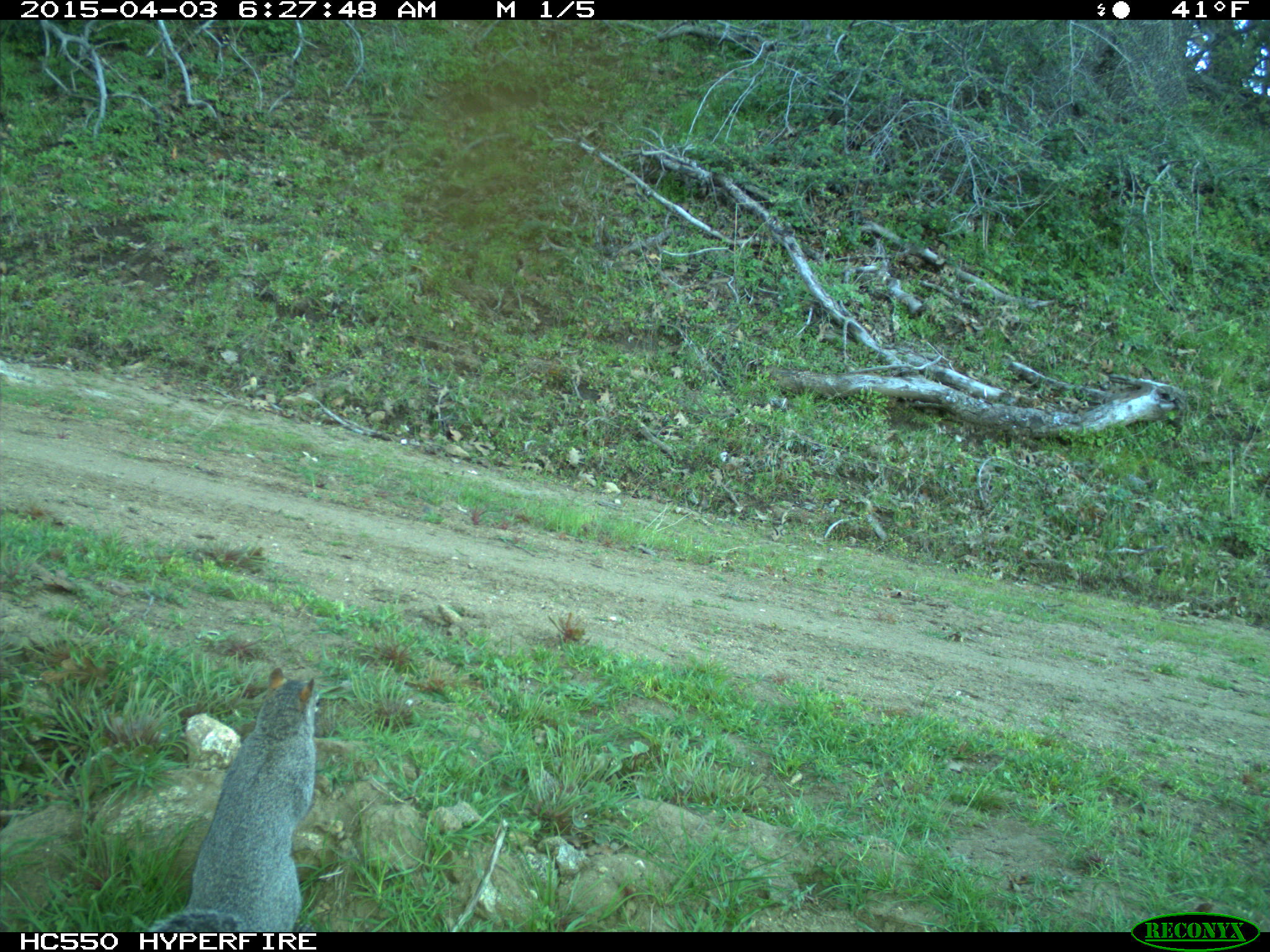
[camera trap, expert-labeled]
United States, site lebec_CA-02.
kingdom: Animalia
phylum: Chordata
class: Mammalia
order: Rodentia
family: Sciuridae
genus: Sciurus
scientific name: Sciurus carolinensis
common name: eastern gray squirrel